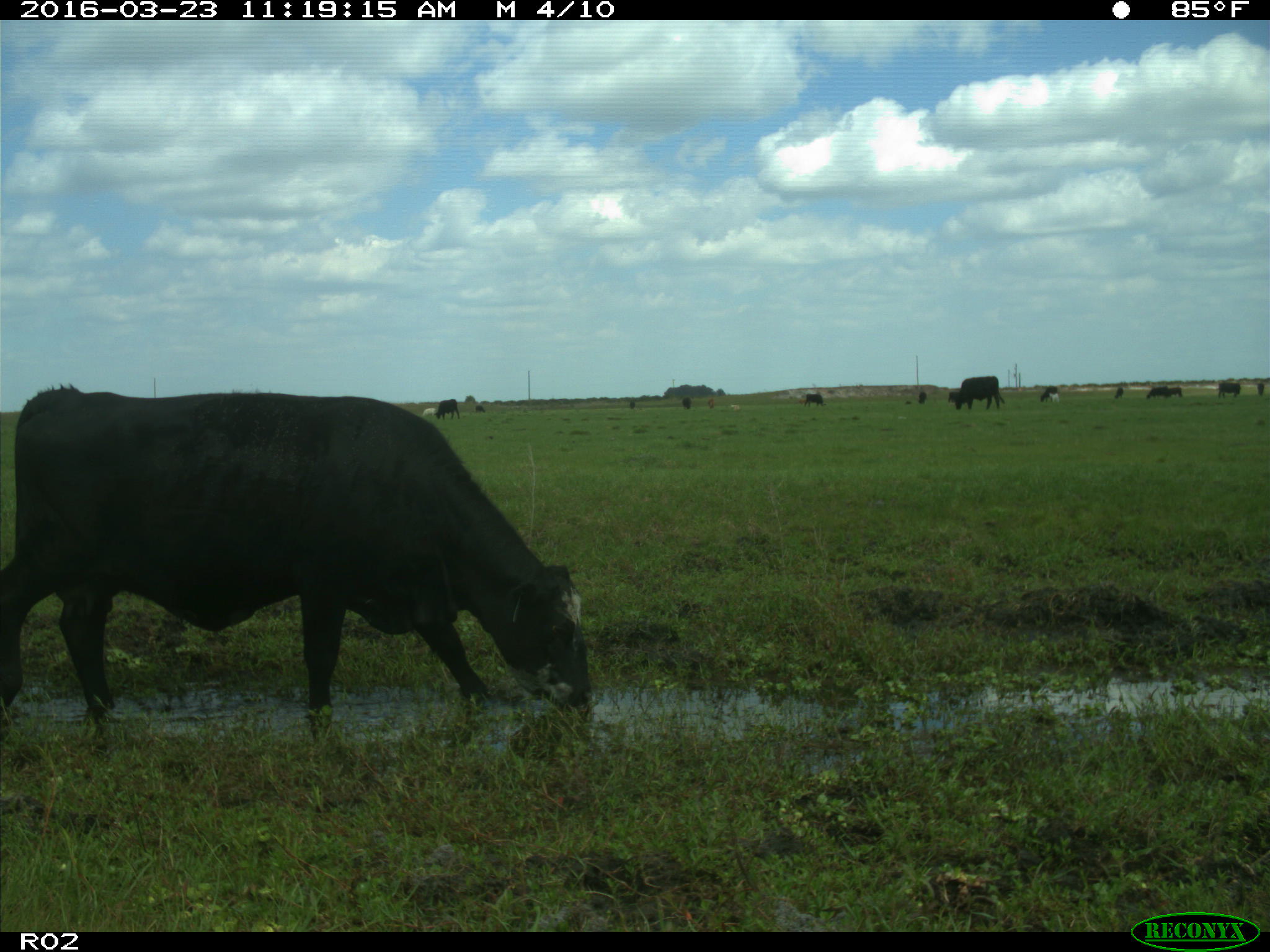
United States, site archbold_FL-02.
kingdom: Animalia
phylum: Chordata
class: Mammalia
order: Artiodactyla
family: Bovidae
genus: Bos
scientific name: Bos taurus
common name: domestic cow